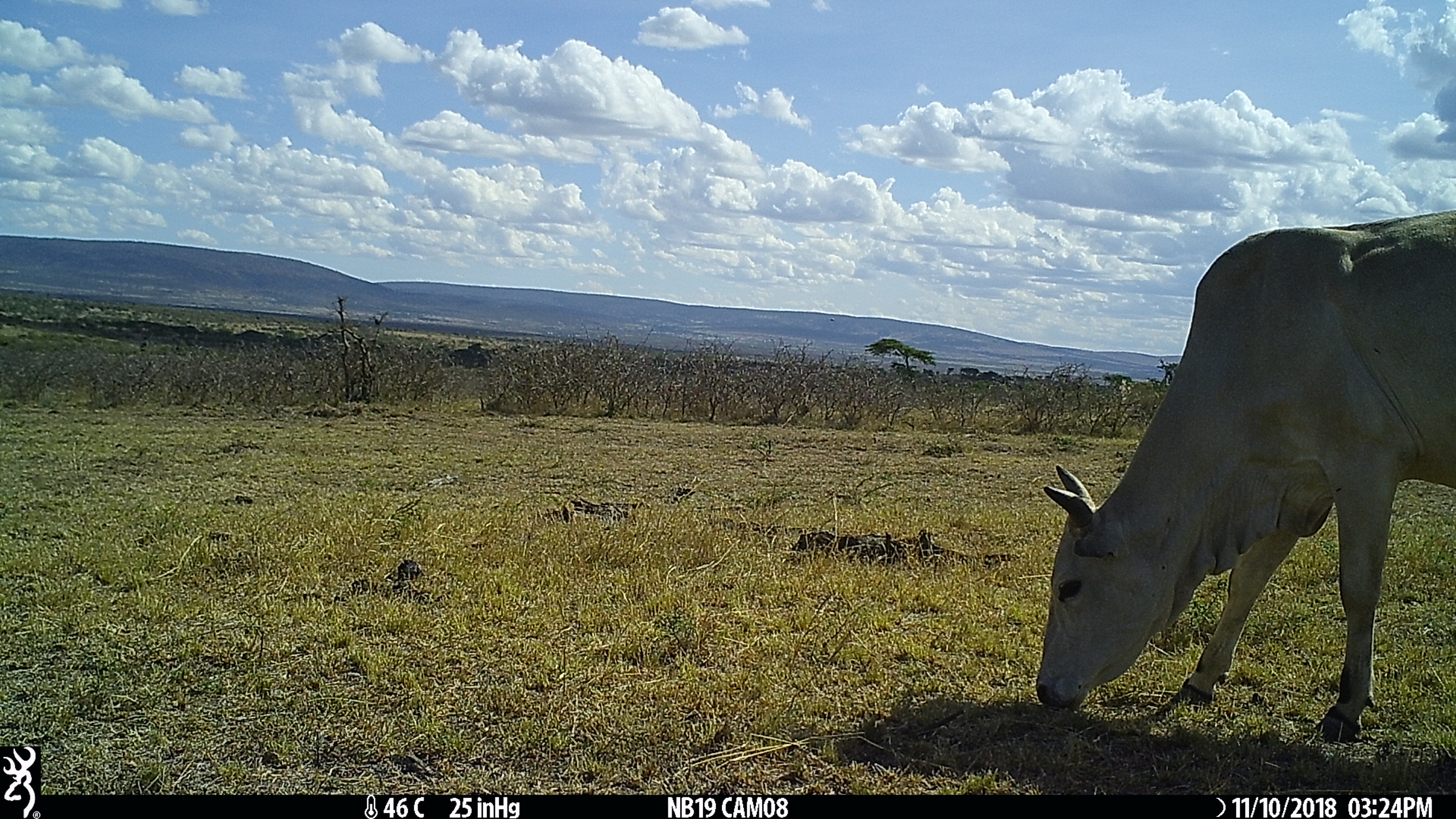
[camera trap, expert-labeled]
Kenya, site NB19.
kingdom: Animalia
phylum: Chordata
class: Mammalia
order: Artiodactyla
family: Bovidae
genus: Bos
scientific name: Bos taurus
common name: cattle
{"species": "cattle (Bos taurus)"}